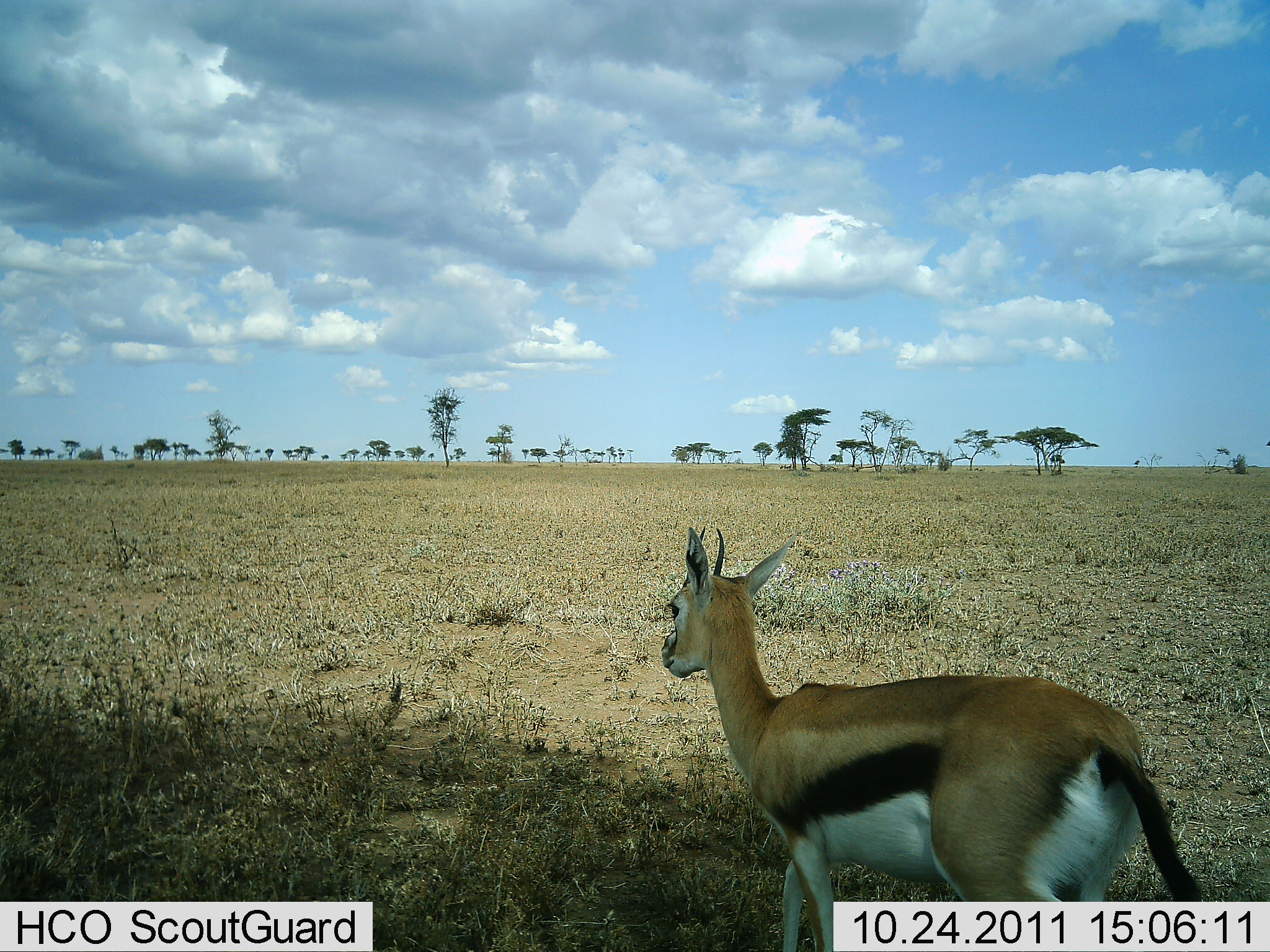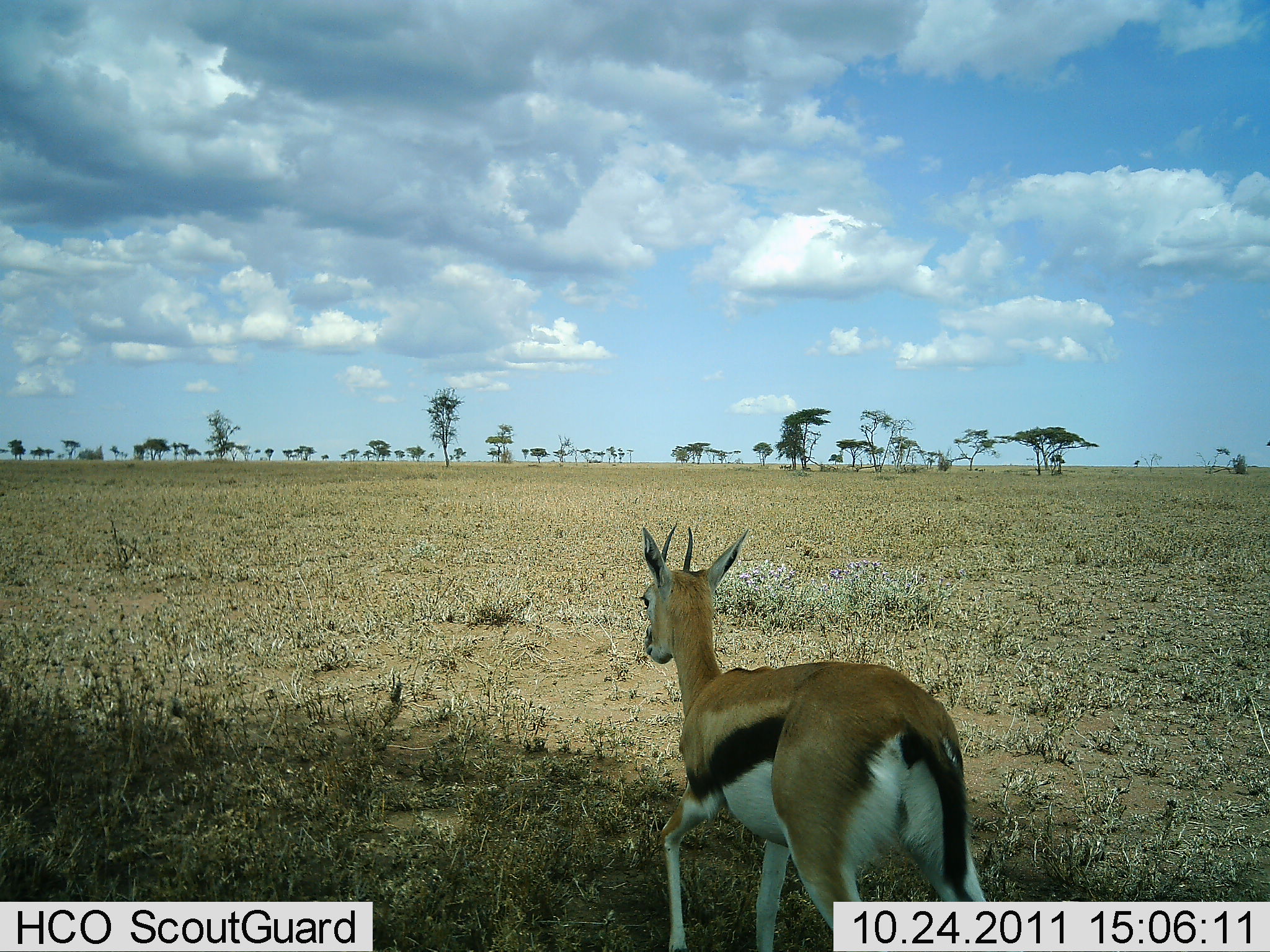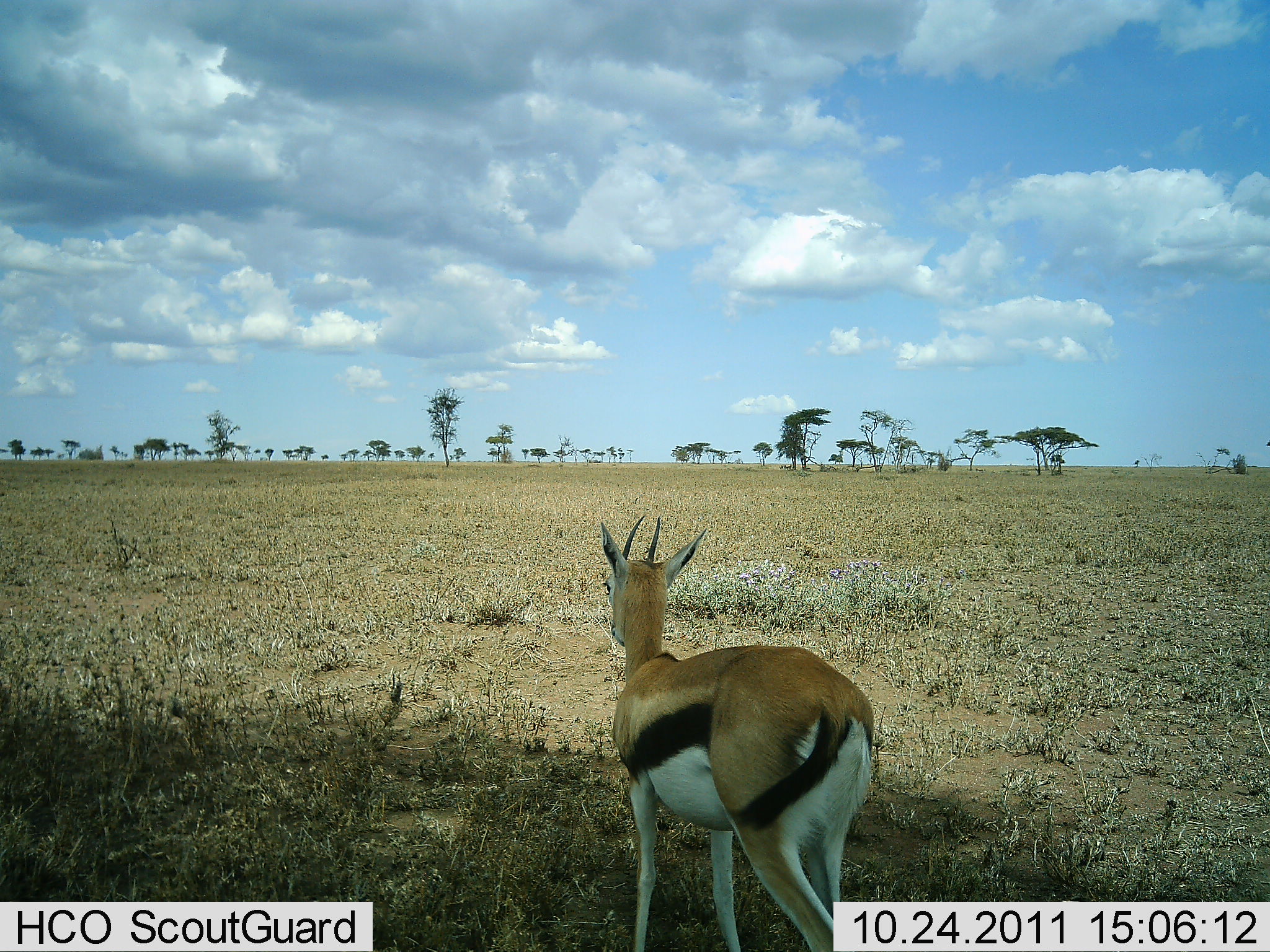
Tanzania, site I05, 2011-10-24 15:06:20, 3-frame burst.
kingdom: Animalia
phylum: Chordata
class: Mammalia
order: Artiodactyla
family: Bovidae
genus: Eudorcas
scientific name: Eudorcas thomsonii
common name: thomson's gazelle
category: gazellethomsons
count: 1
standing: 9%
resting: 0%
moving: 91%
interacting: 0%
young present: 0%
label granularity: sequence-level